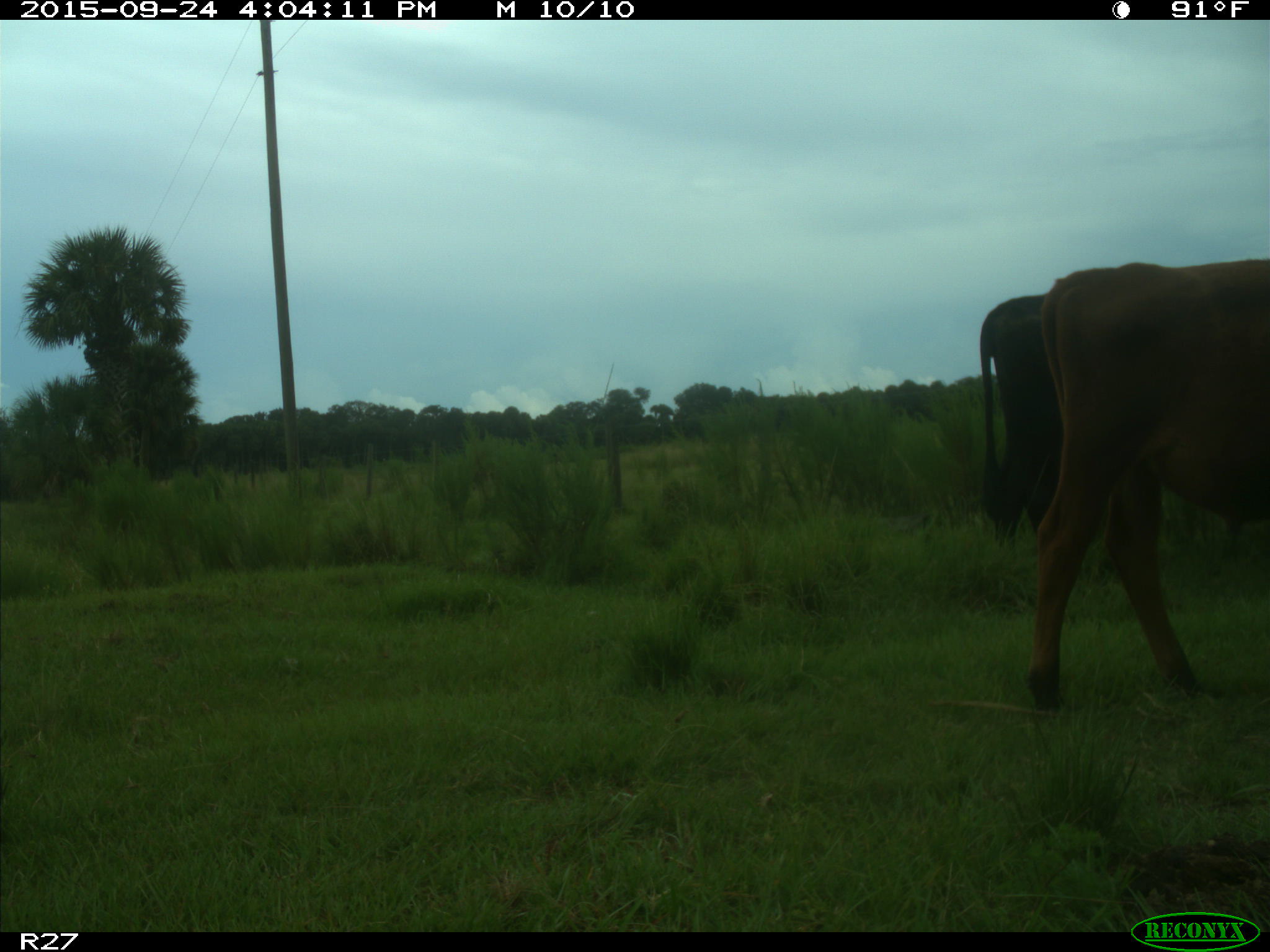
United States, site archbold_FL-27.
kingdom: Animalia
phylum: Chordata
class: Mammalia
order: Artiodactyla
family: Bovidae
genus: Bos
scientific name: Bos taurus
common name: domestic cow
Bos taurus (domestic cow).